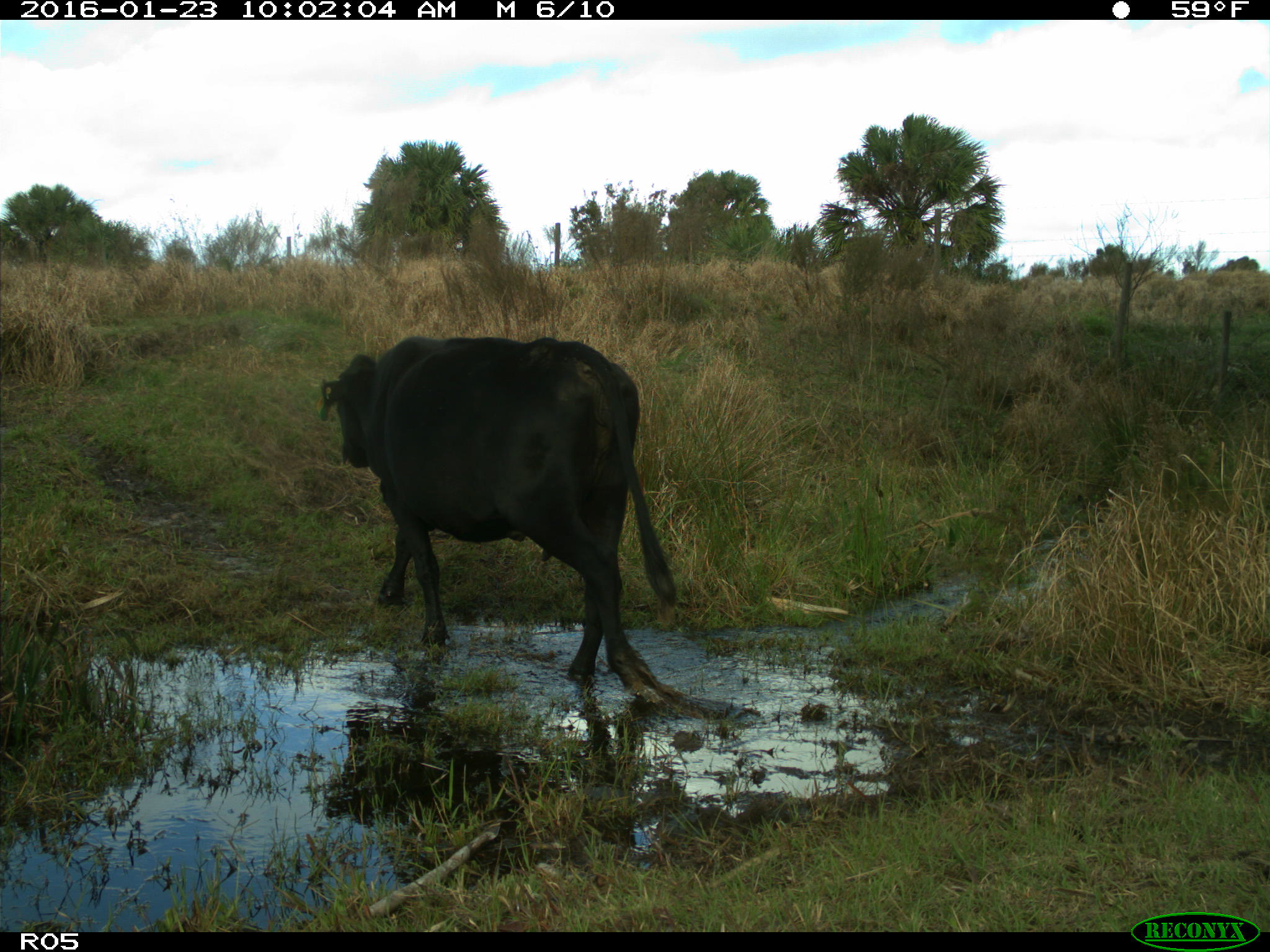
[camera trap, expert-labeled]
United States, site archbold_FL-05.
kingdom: Animalia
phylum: Chordata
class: Mammalia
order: Artiodactyla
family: Bovidae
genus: Bos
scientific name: Bos taurus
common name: domestic cow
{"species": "Bos taurus (domestic cow)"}